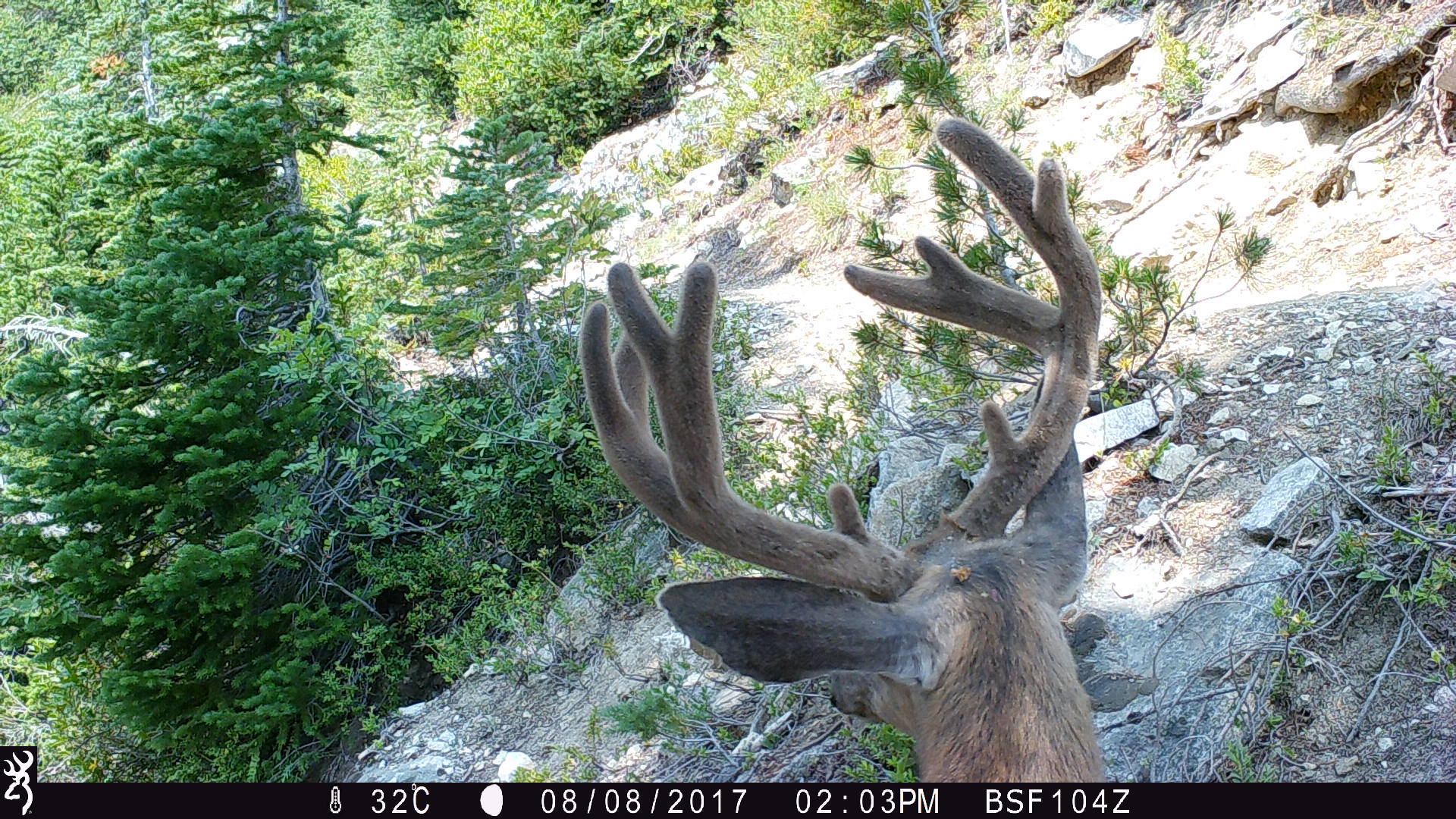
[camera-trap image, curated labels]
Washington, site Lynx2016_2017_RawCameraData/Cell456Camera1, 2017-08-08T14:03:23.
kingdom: Animalia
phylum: Chordata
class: Mammalia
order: Artiodactyla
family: Cervidae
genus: Odocoileus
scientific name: Odocoileus hemionus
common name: mule deer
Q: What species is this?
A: Odocoileus hemionus (mule deer).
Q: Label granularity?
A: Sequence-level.